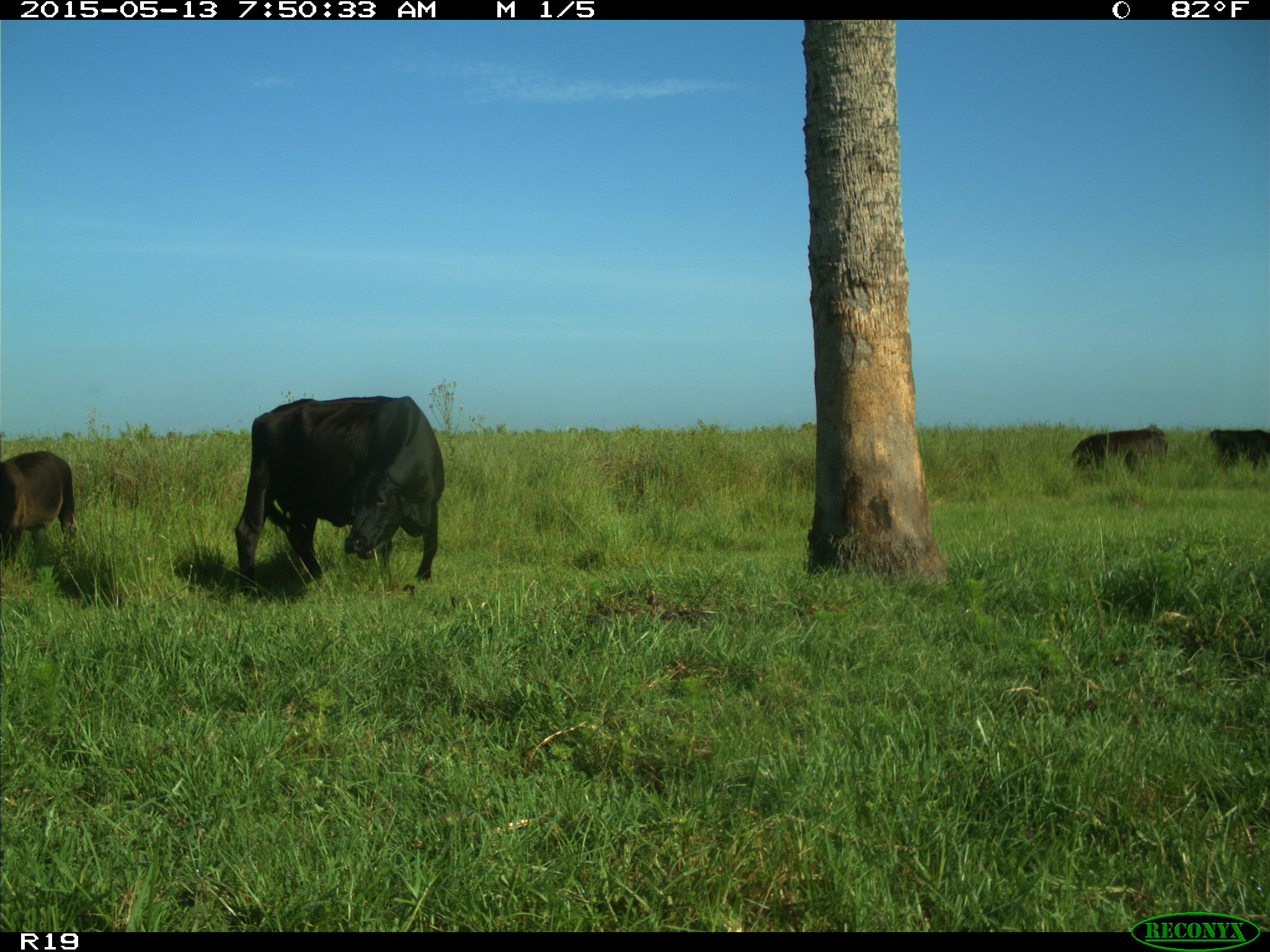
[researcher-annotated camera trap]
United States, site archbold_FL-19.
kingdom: Animalia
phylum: Chordata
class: Mammalia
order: Artiodactyla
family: Bovidae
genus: Bos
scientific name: Bos taurus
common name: domestic cow